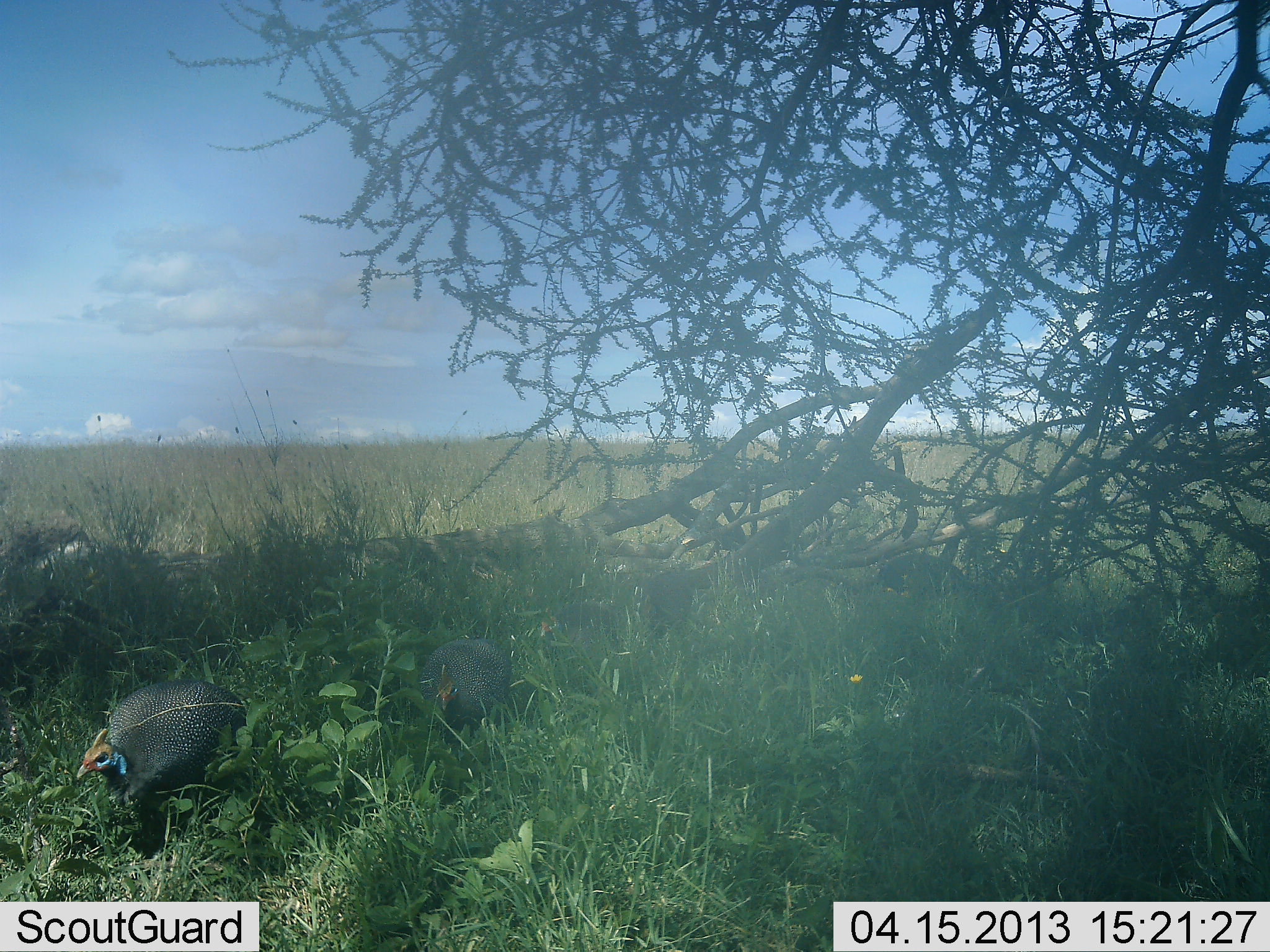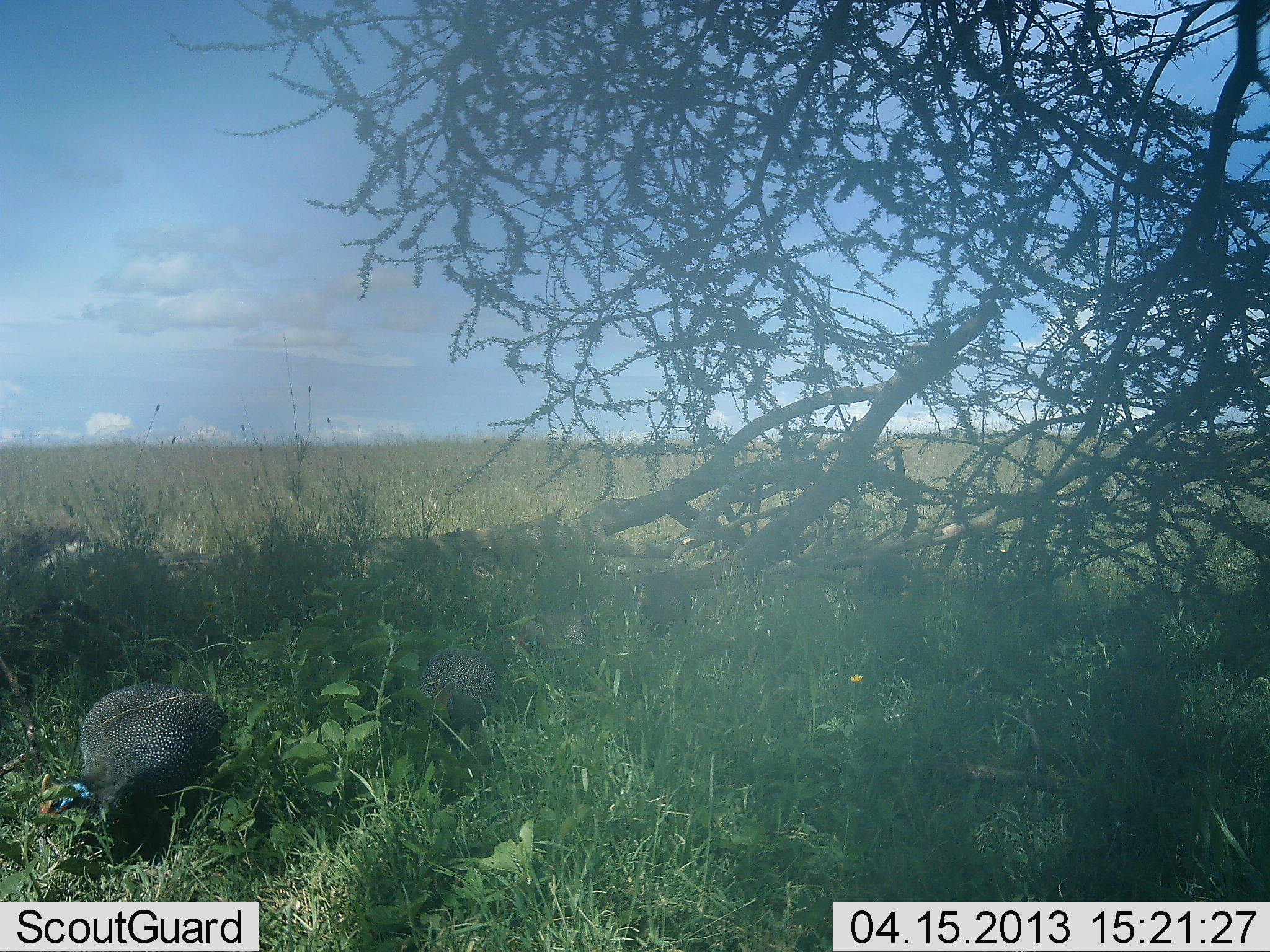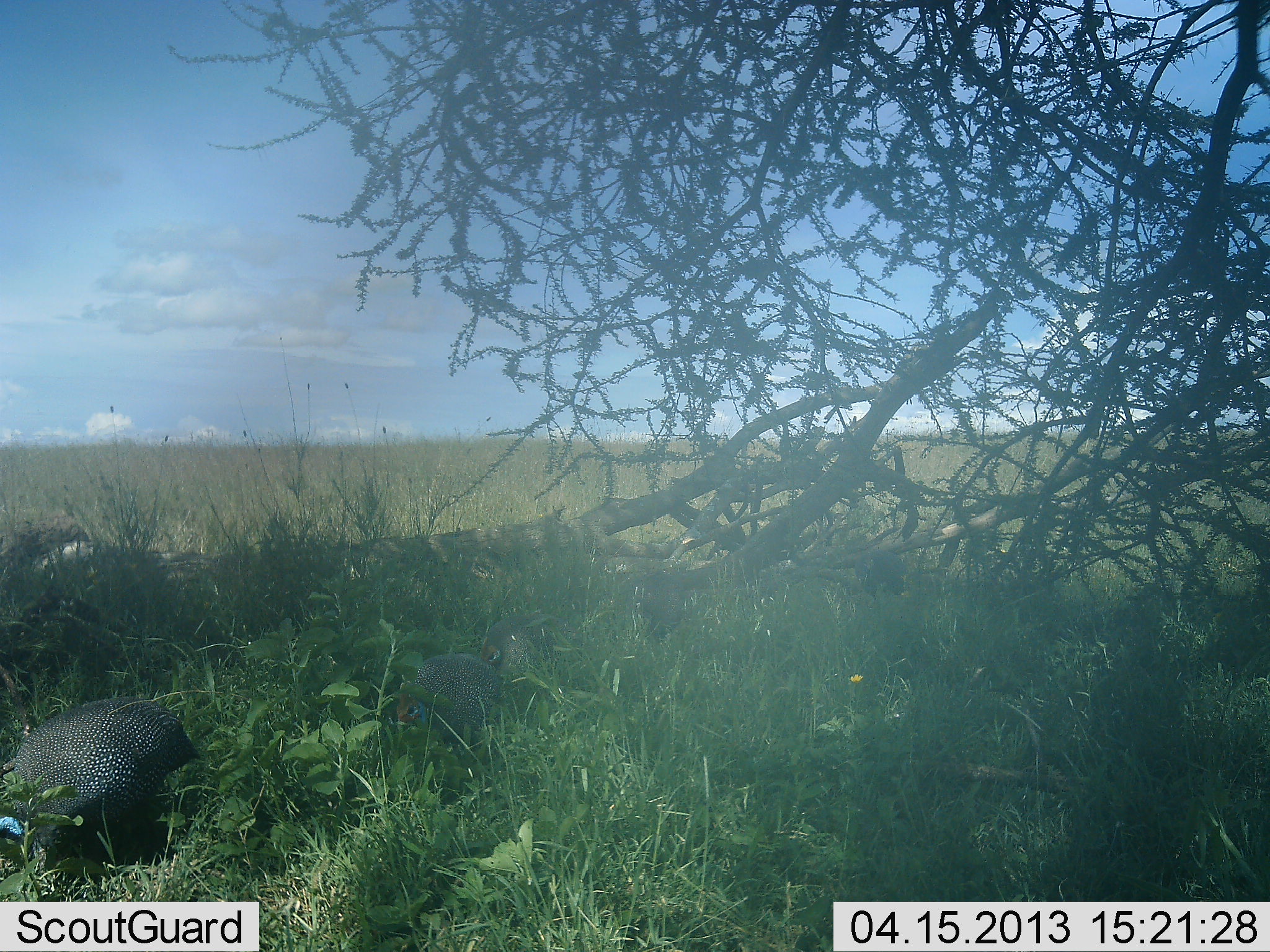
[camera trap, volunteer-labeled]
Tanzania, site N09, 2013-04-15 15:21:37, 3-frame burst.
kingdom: Animalia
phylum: Chordata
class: Aves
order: Galliformes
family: Numididae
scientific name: Numididae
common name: guinea fowl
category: guineafowl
Guineafowl (guinea fowl) (Numididae), count 5. Behavior (volunteer vote fractions): standing 11%, resting 0%, moving 63%, interacting 0%. Young present (vote fraction): 0%. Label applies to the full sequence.